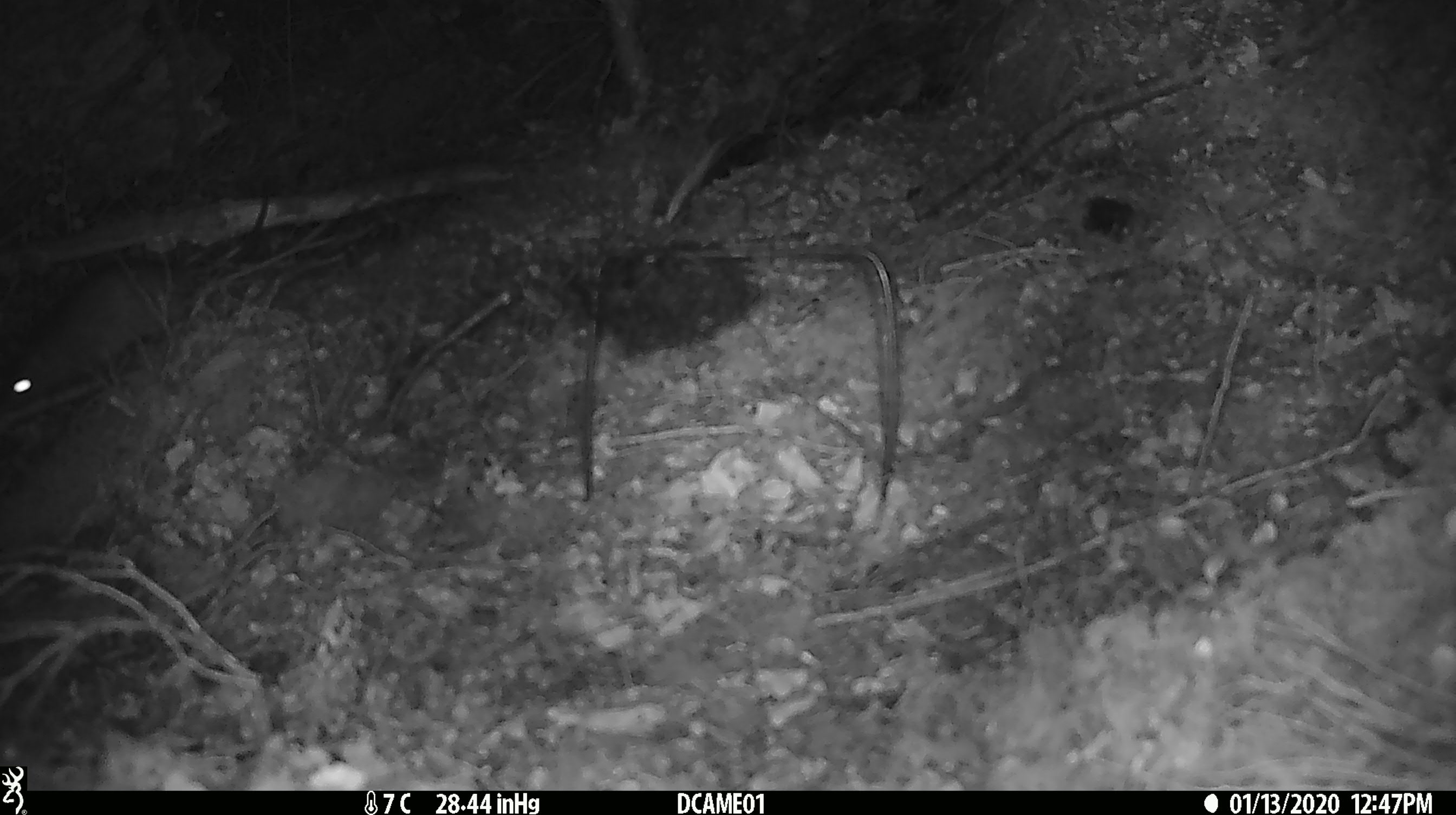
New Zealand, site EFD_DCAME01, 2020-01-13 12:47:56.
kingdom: Animalia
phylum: Chordata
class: Mammalia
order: Rodentia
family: Muridae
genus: Rattus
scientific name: Rattus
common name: rat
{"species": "rat (Rattus)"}